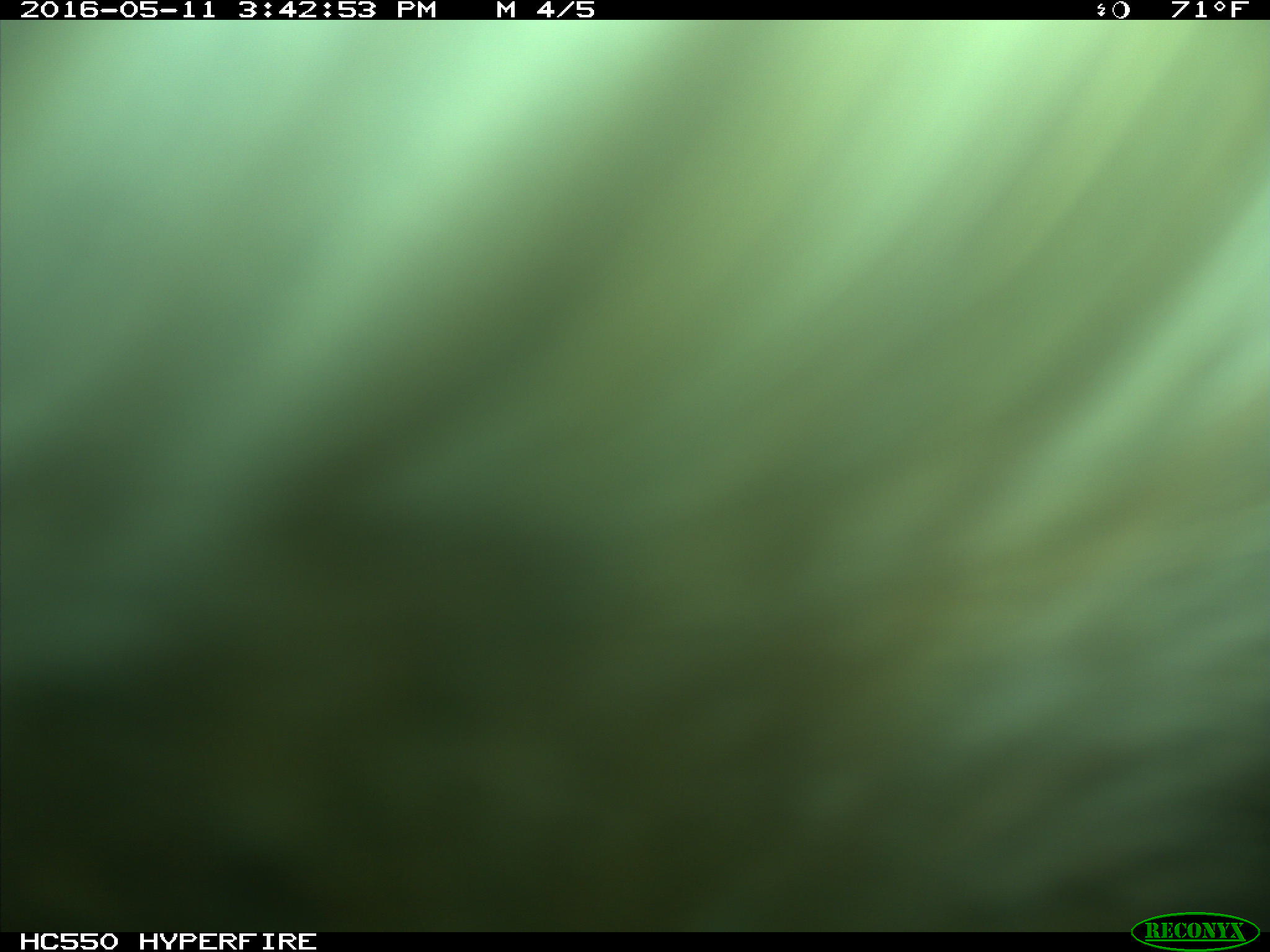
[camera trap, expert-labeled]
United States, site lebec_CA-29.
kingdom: Animalia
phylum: Chordata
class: Mammalia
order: Artiodactyla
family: Bovidae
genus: Bos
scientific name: Bos taurus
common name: domestic cow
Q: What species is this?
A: Bos taurus (domestic cow).